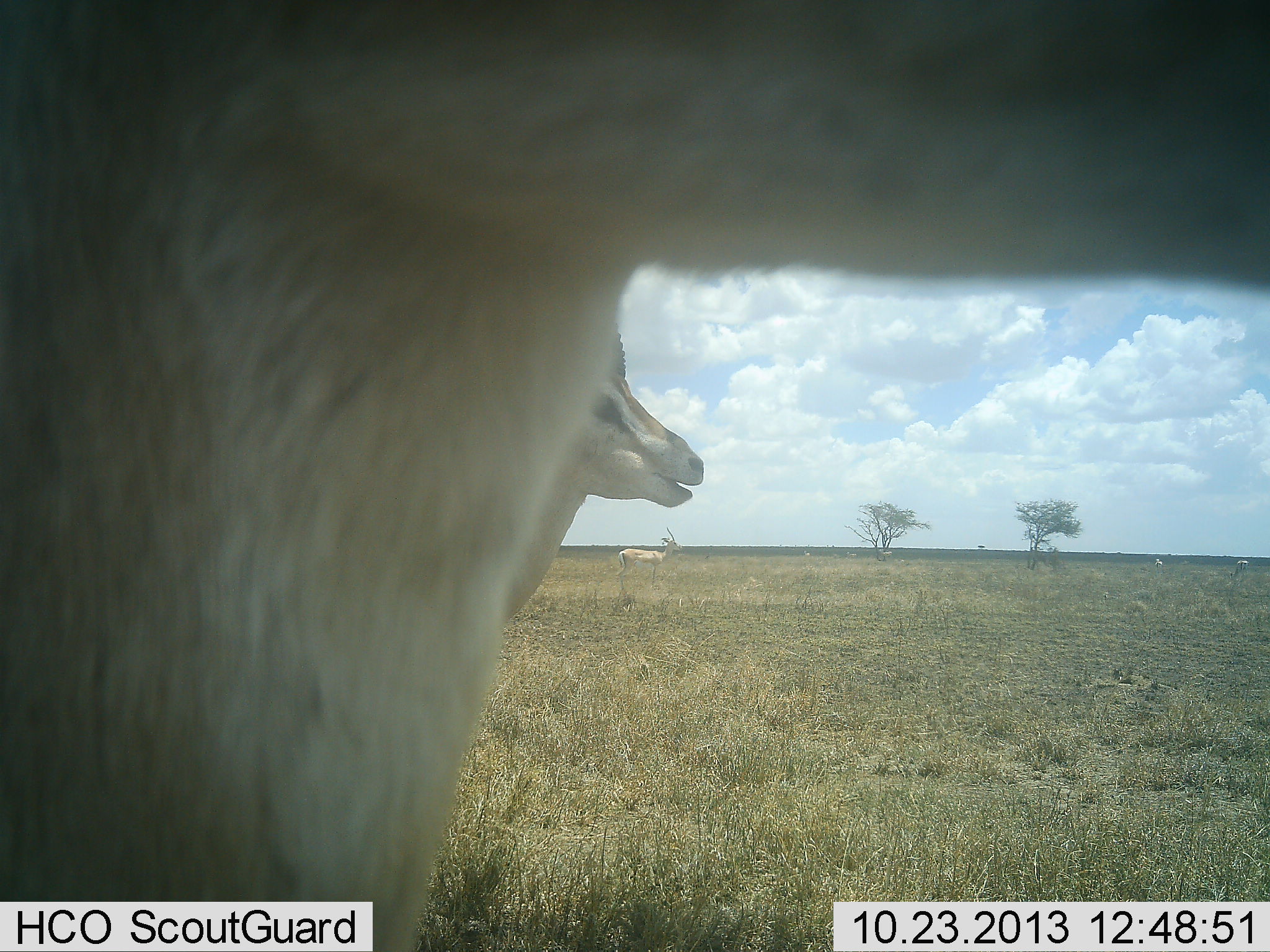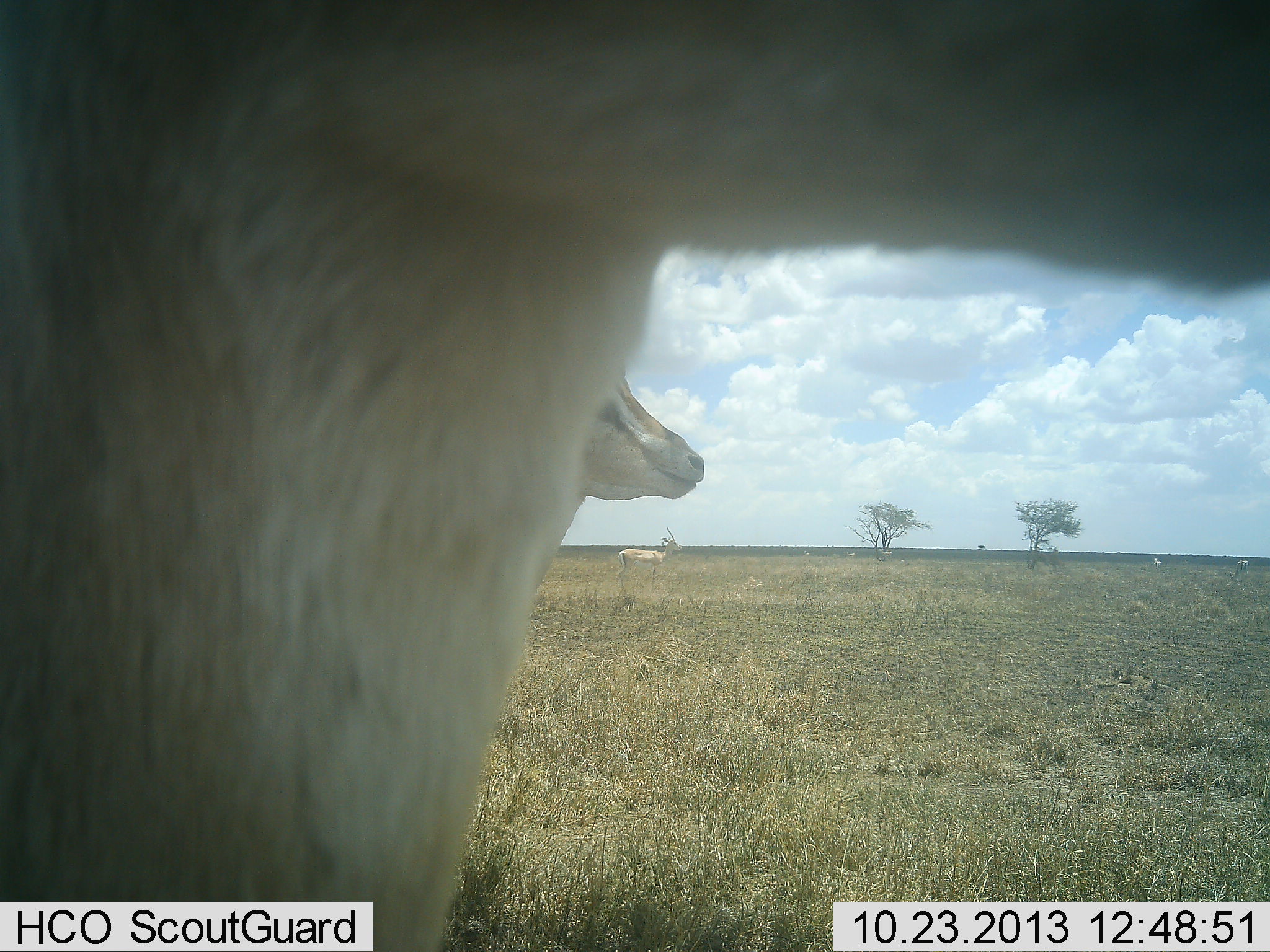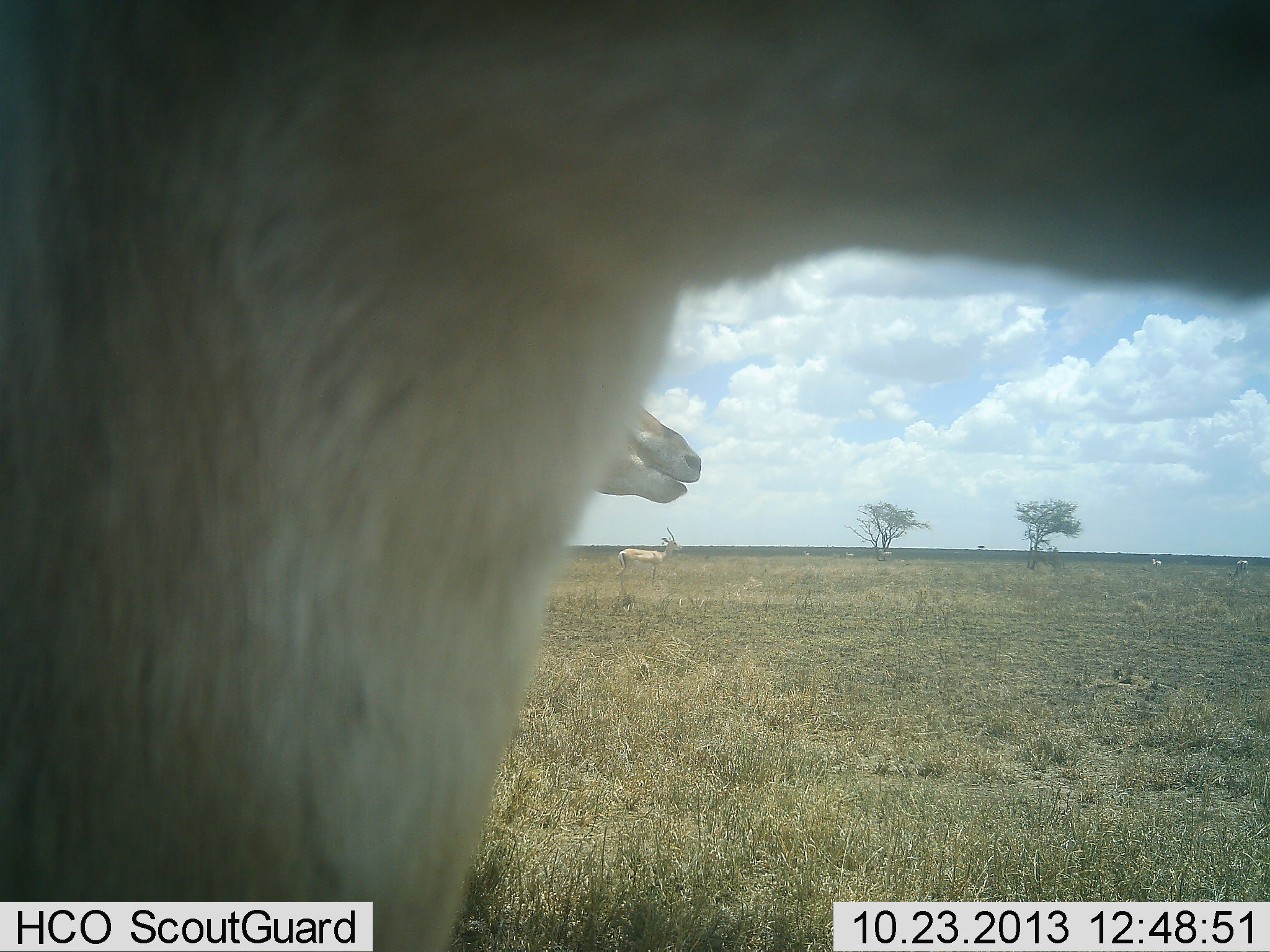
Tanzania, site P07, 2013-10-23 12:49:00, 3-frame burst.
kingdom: Animalia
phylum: Chordata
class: Mammalia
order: Artiodactyla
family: Bovidae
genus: Nanger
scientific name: Nanger granti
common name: grant's gazelle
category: gazellegrants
Gazellegrants (grant's gazelle) (Nanger granti), count 3. Behavior (volunteer vote fractions): standing 100%, resting 0%, moving 0%, interacting 0%. Young present (vote fraction): 0%. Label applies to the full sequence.